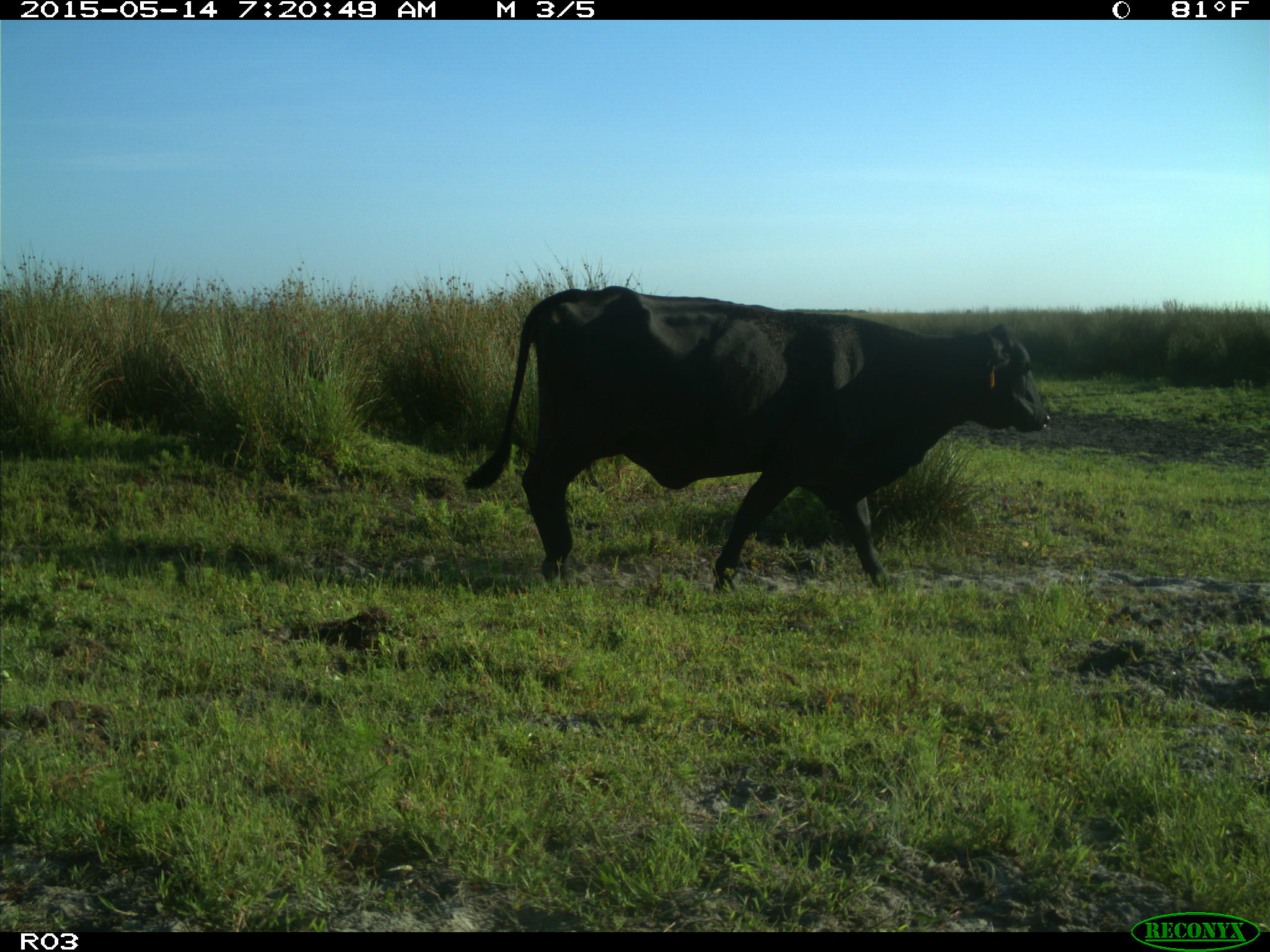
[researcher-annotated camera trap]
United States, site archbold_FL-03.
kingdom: Animalia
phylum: Chordata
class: Mammalia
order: Artiodactyla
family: Bovidae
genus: Bos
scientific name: Bos taurus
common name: domestic cow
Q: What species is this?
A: Bos taurus (domestic cow).